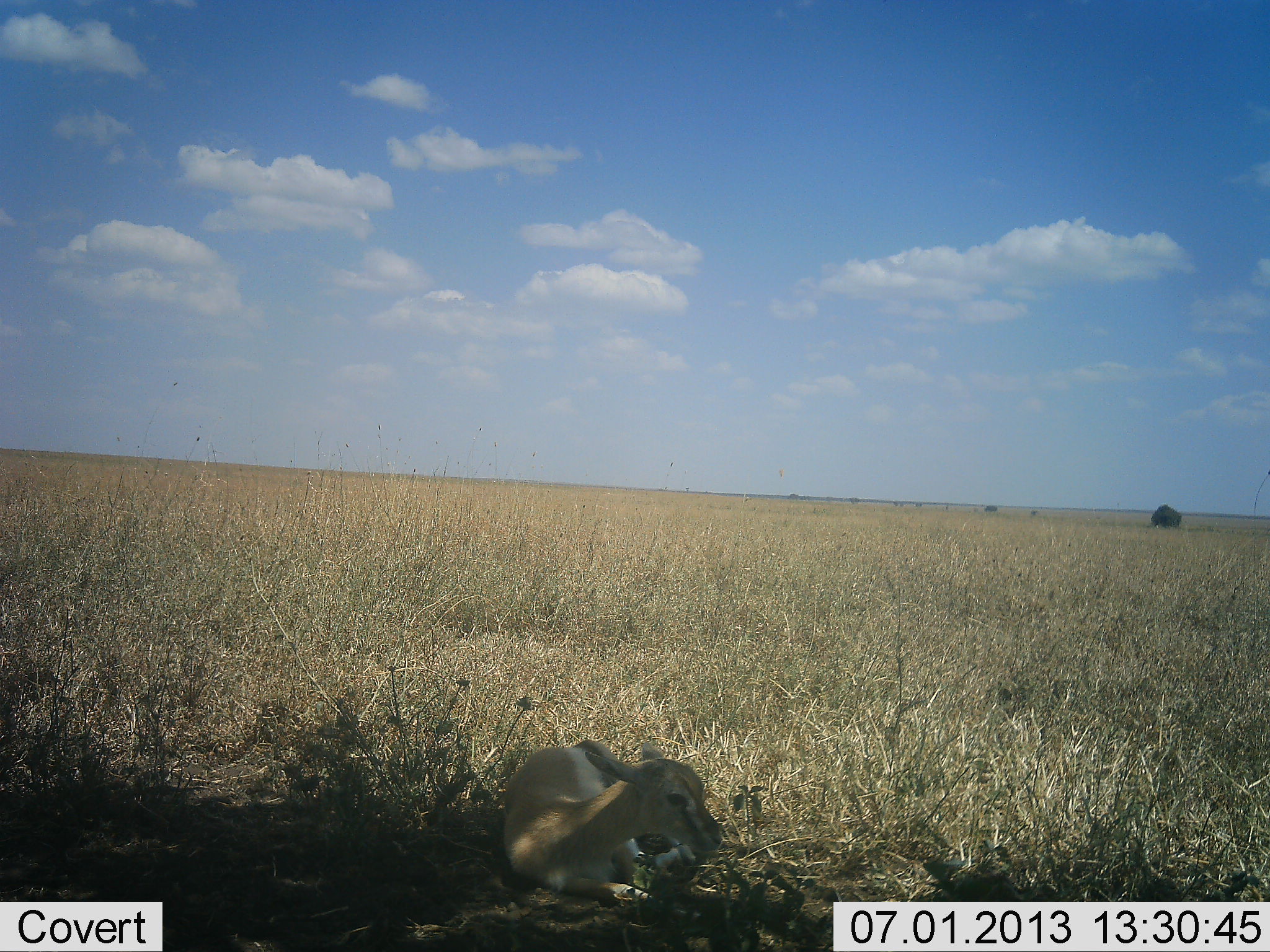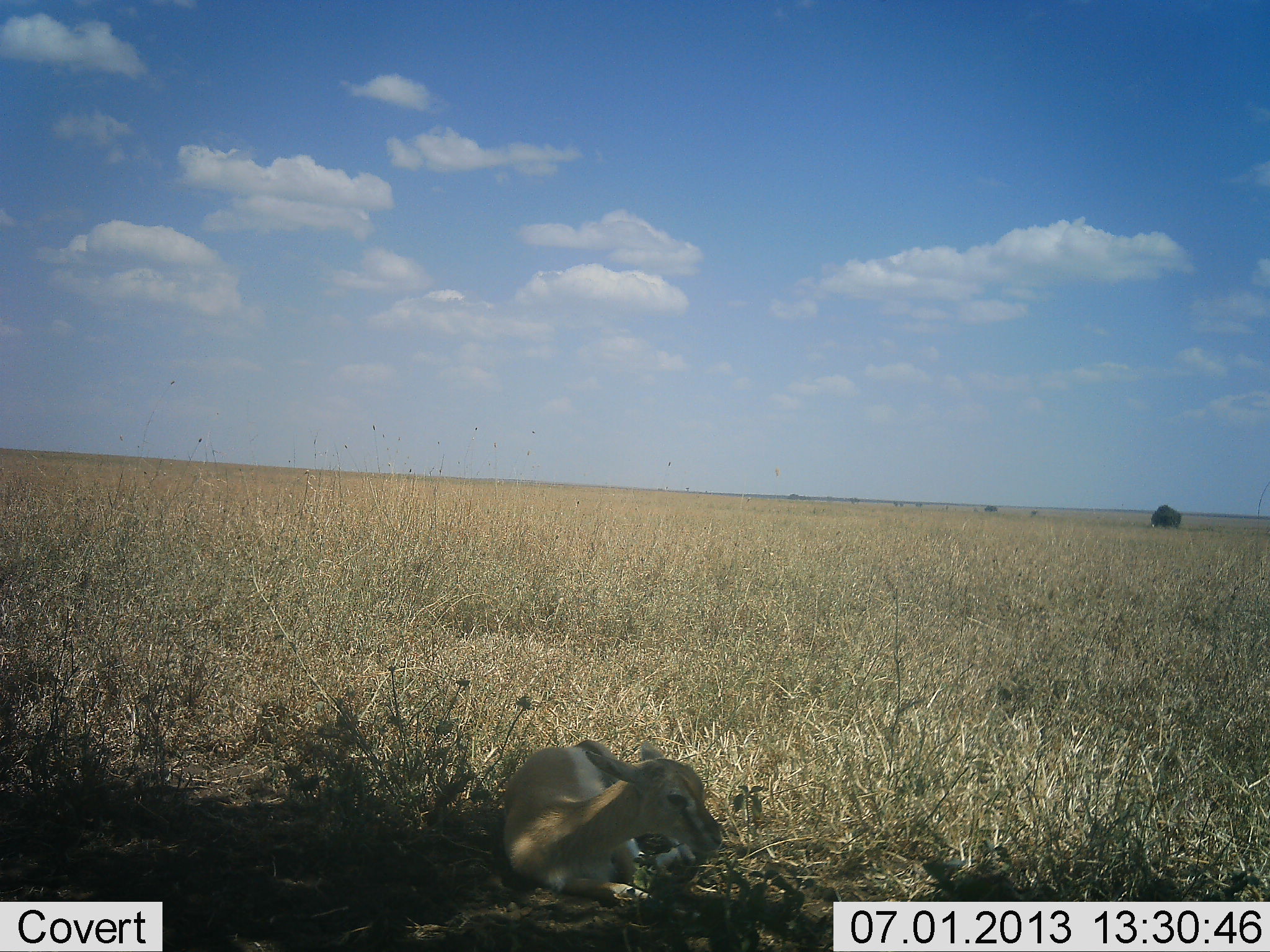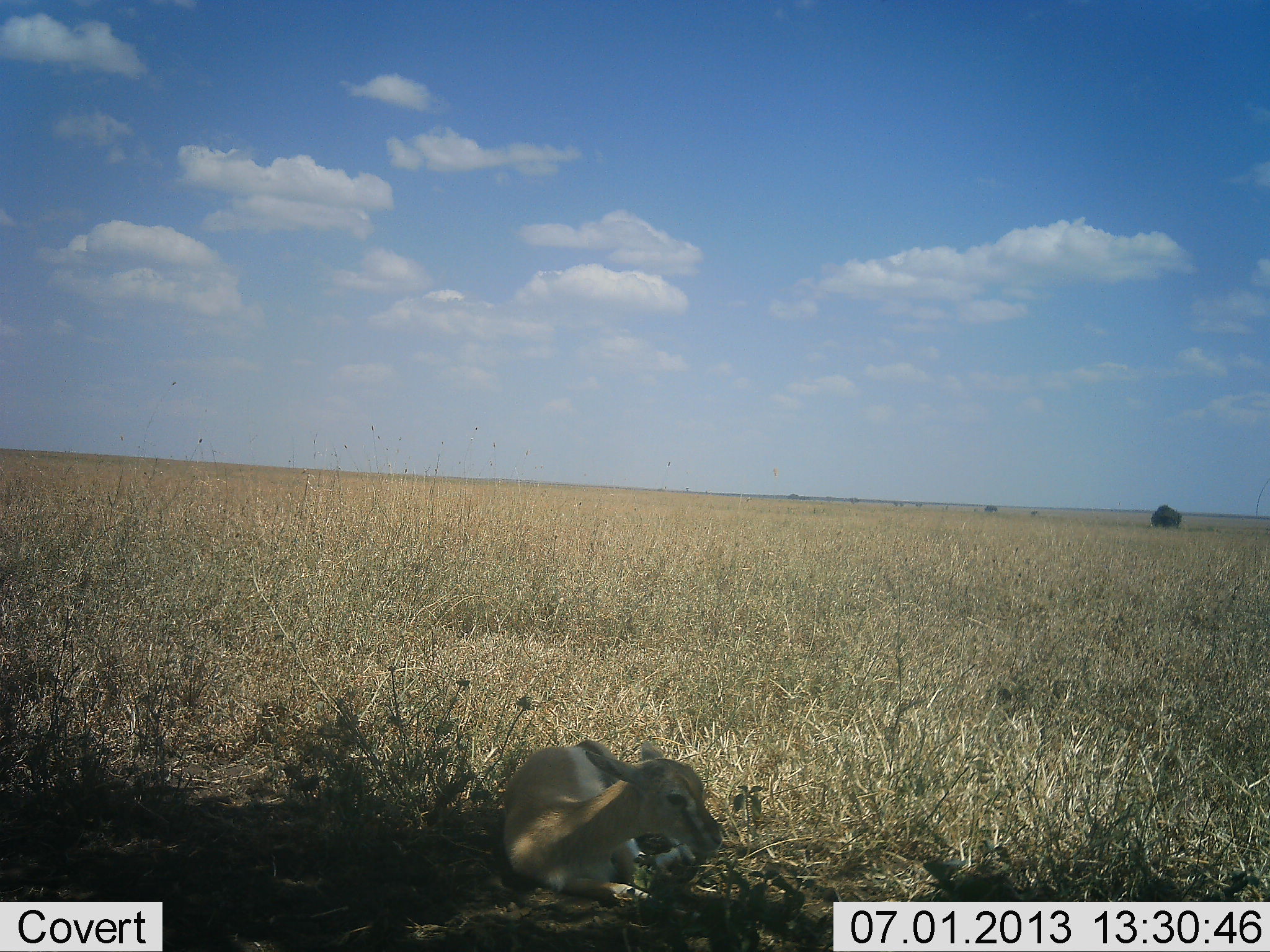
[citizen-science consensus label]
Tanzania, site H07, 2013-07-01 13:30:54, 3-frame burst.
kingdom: Animalia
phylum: Chordata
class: Mammalia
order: Artiodactyla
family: Bovidae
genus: Eudorcas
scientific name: Eudorcas thomsonii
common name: thomson's gazelle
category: gazellethomsons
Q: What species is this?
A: Gazellethomsons (thomson's gazelle) (Eudorcas thomsonii).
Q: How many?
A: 1.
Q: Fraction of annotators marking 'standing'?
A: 6%.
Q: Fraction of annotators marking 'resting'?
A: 100%.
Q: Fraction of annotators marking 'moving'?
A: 0%.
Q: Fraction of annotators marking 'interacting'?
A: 0%.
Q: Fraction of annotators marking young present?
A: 69%.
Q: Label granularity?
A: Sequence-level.